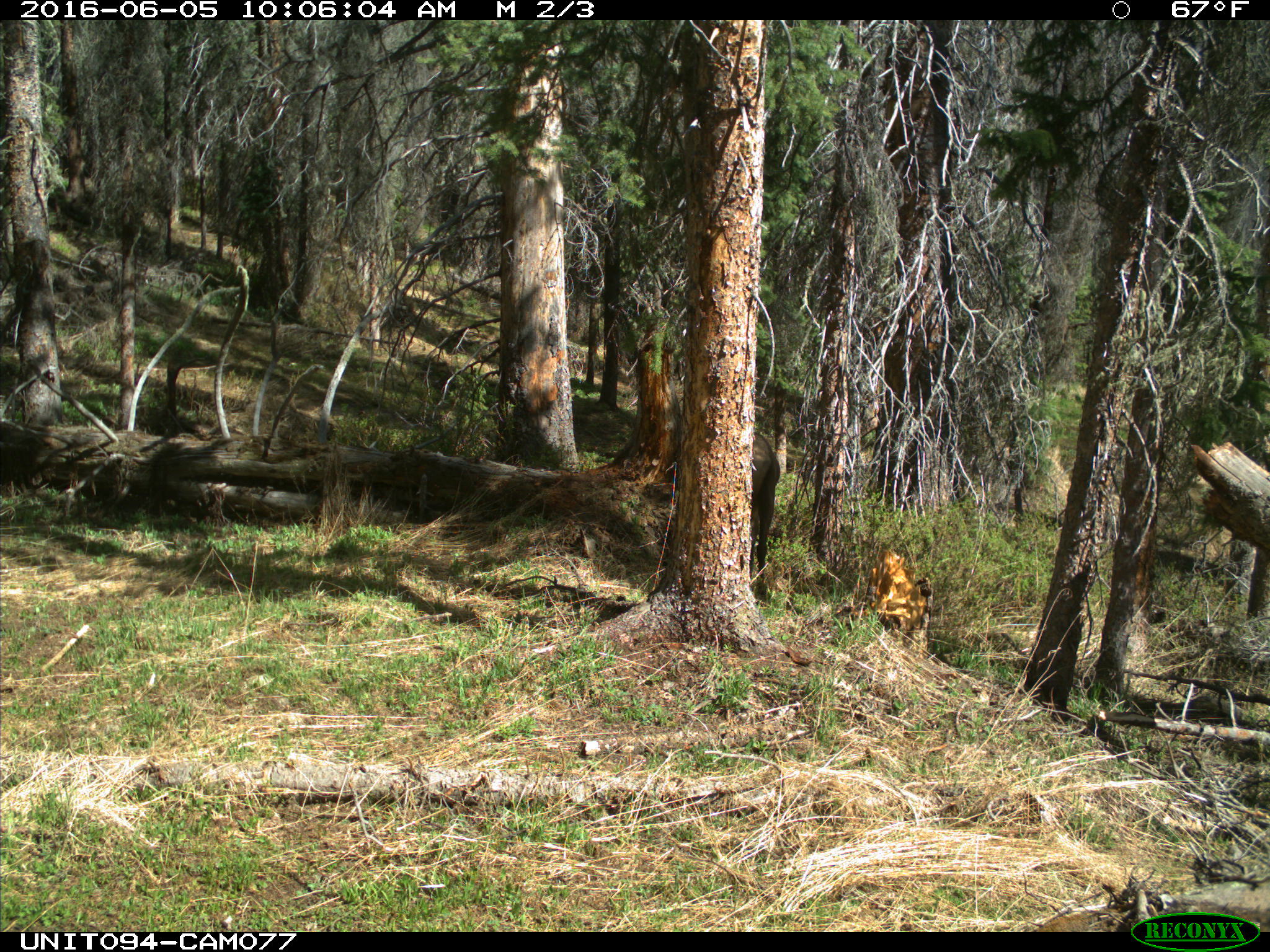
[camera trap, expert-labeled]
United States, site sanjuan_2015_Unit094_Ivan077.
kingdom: Animalia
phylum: Chordata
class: Mammalia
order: Artiodactyla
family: Cervidae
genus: Cervus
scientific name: Cervus elaphus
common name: red deer